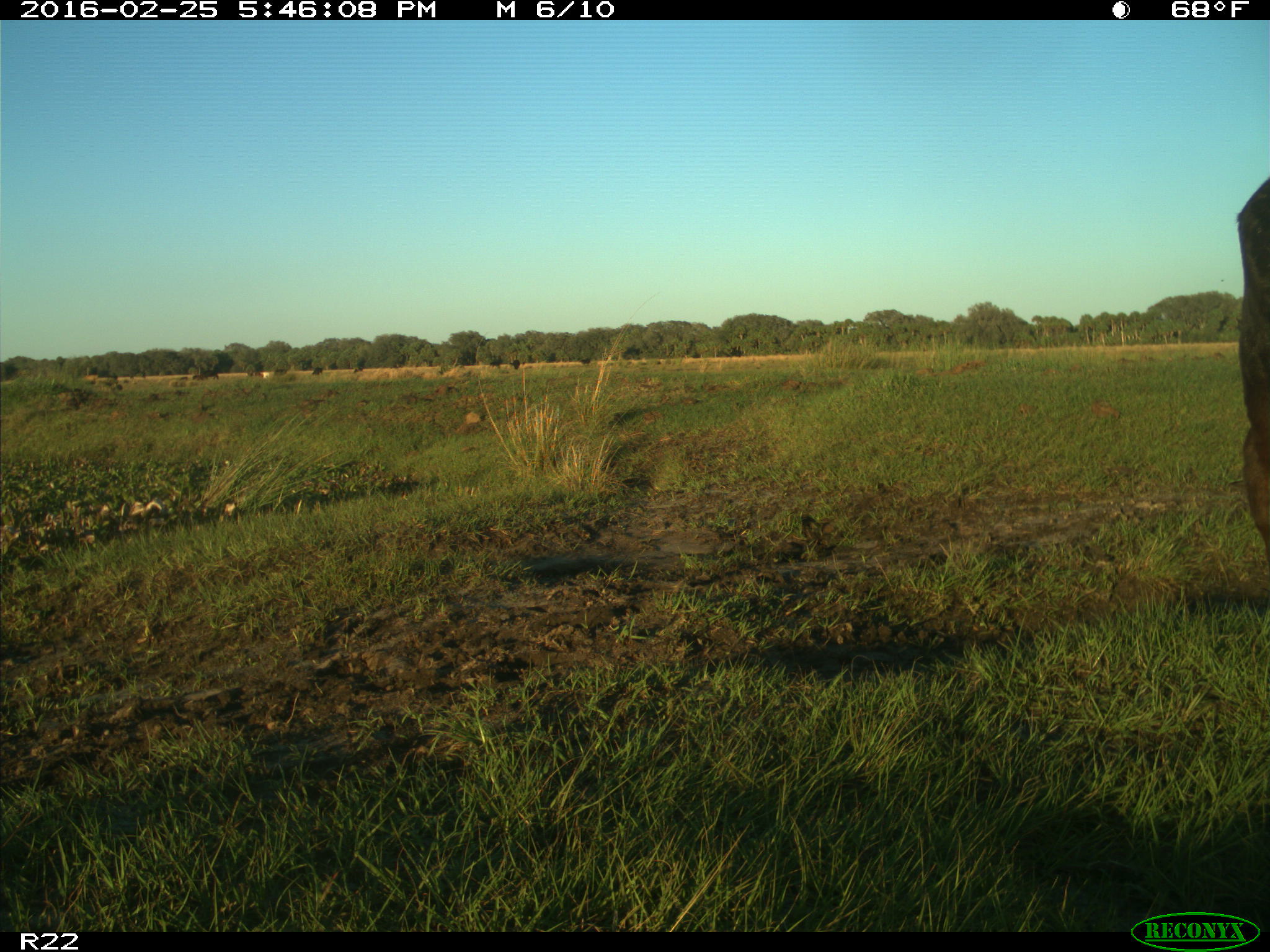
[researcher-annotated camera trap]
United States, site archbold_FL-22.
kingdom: Animalia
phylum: Chordata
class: Mammalia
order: Artiodactyla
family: Bovidae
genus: Bos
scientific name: Bos taurus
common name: domestic cow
Bos taurus (domestic cow).